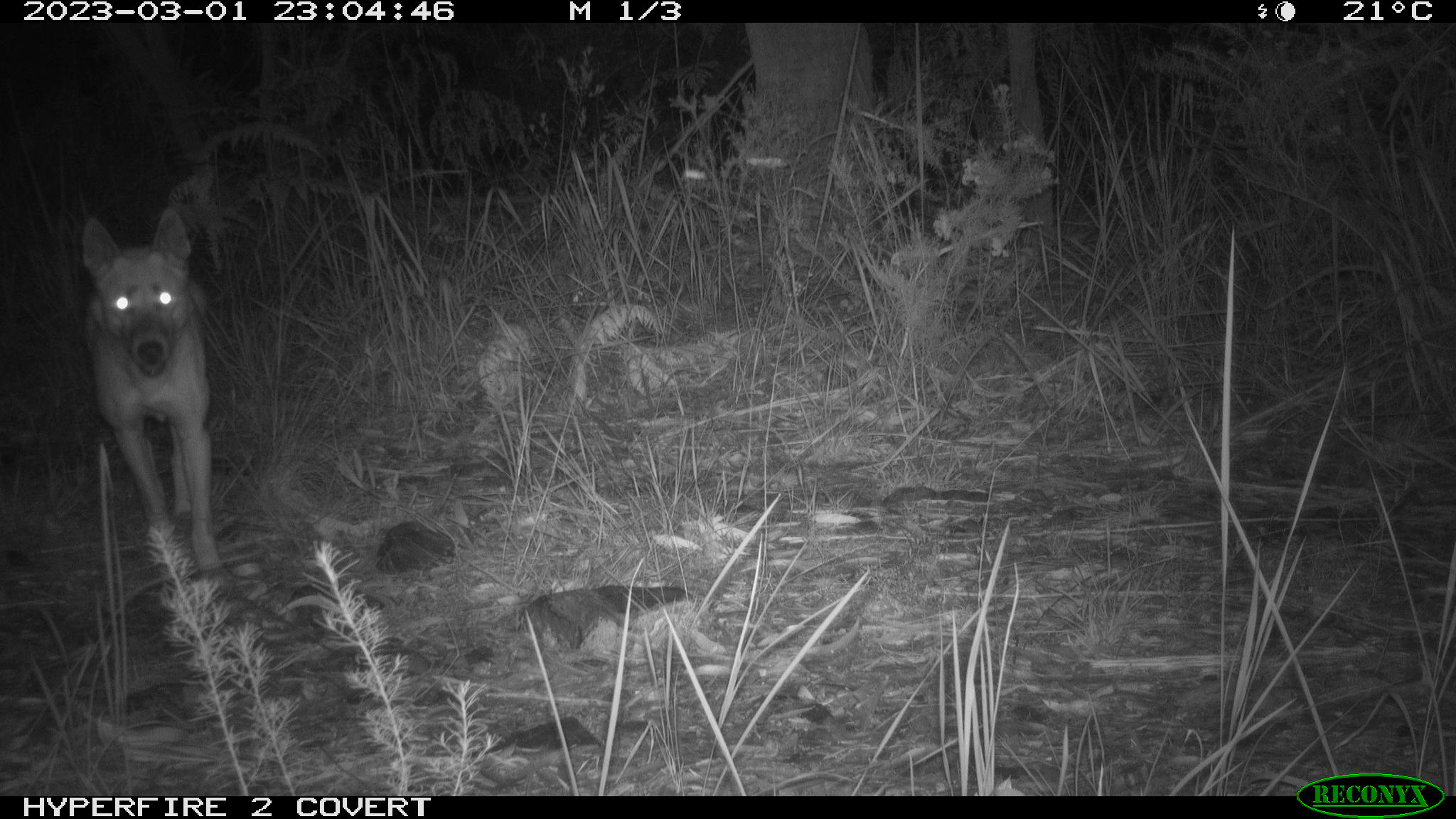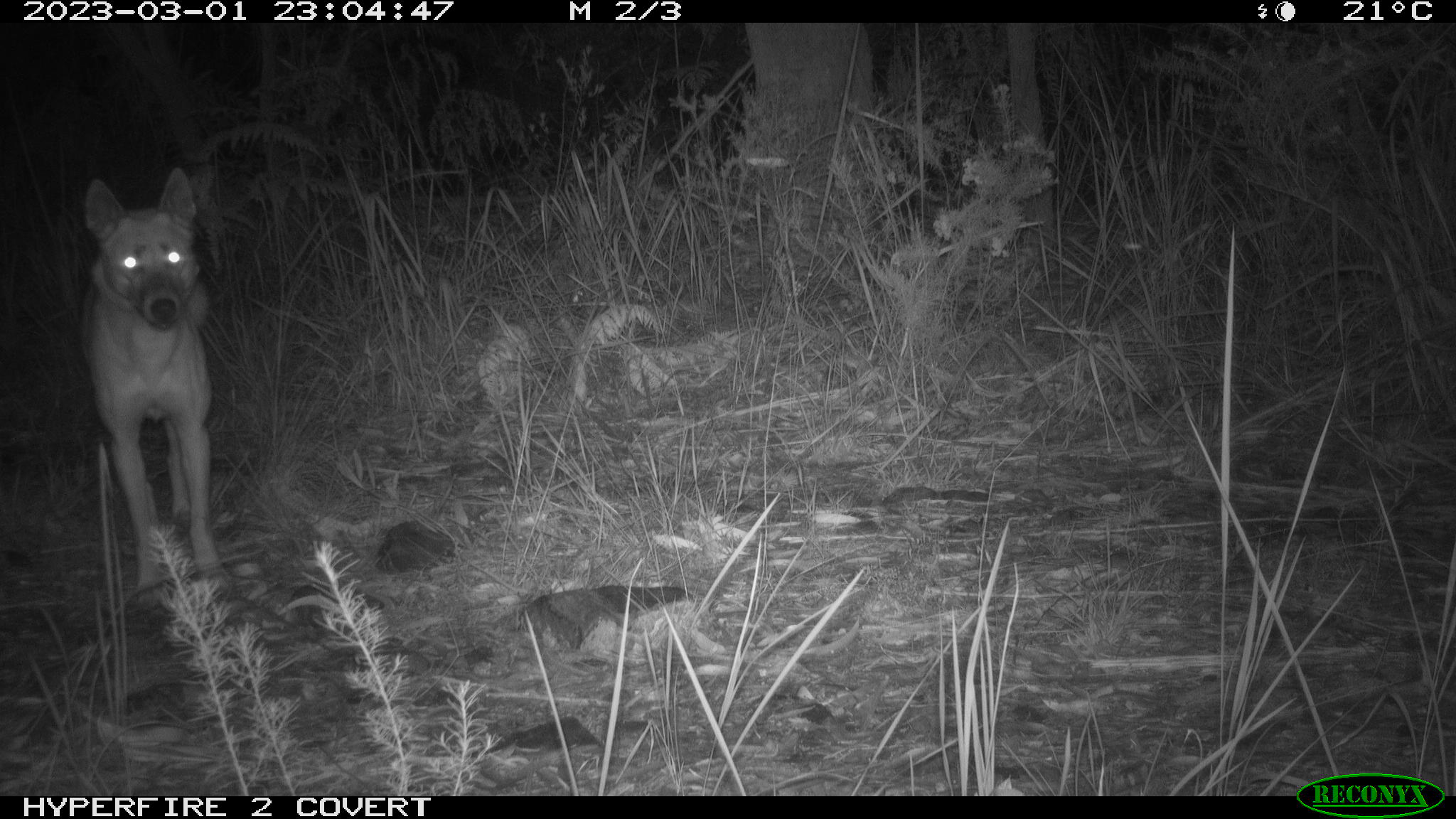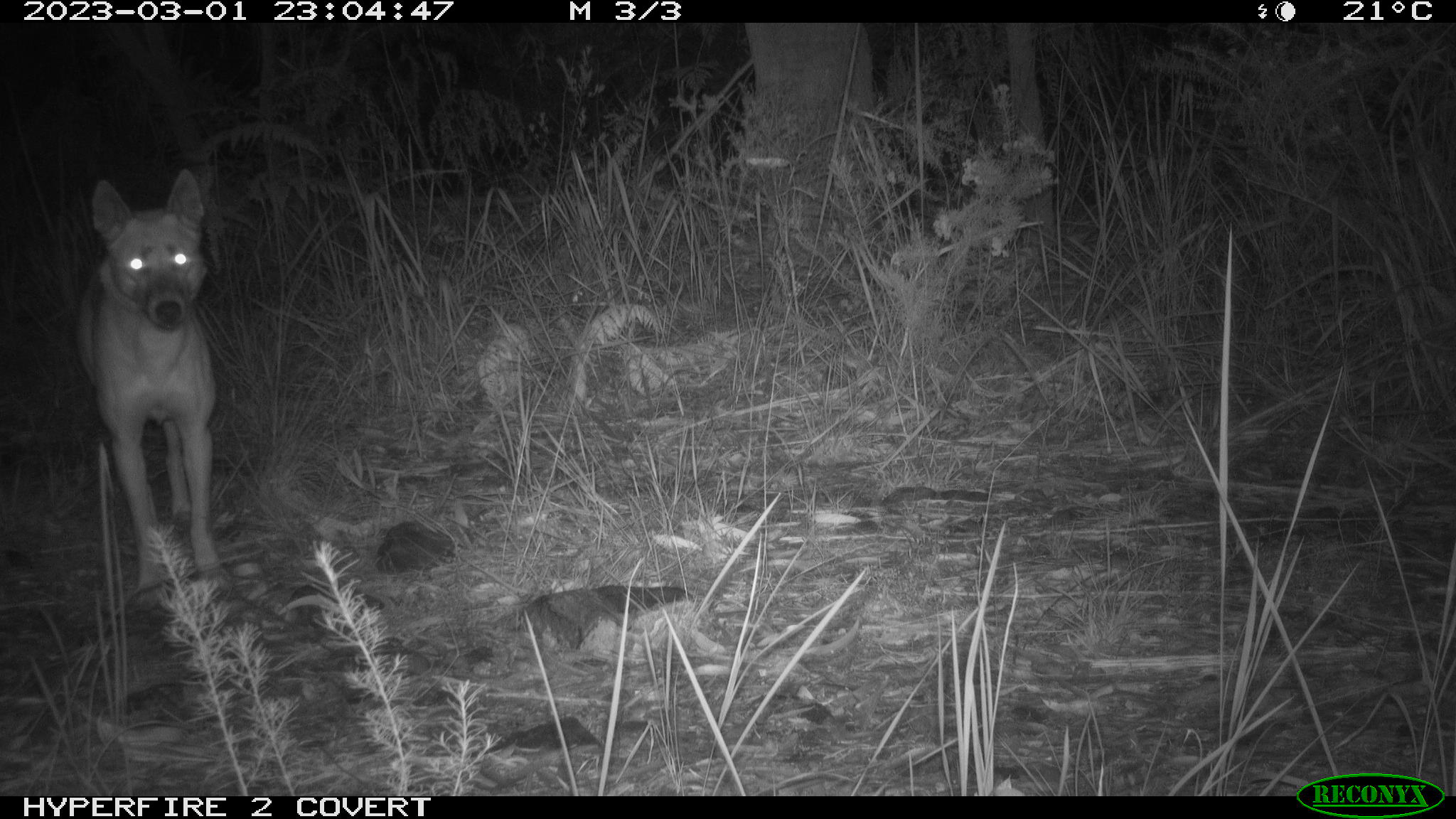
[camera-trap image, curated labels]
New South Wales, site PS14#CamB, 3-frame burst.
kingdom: Animalia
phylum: Chordata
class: Mammalia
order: Carnivora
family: Canidae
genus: Canis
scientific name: Canis familiaris dingo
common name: dingo